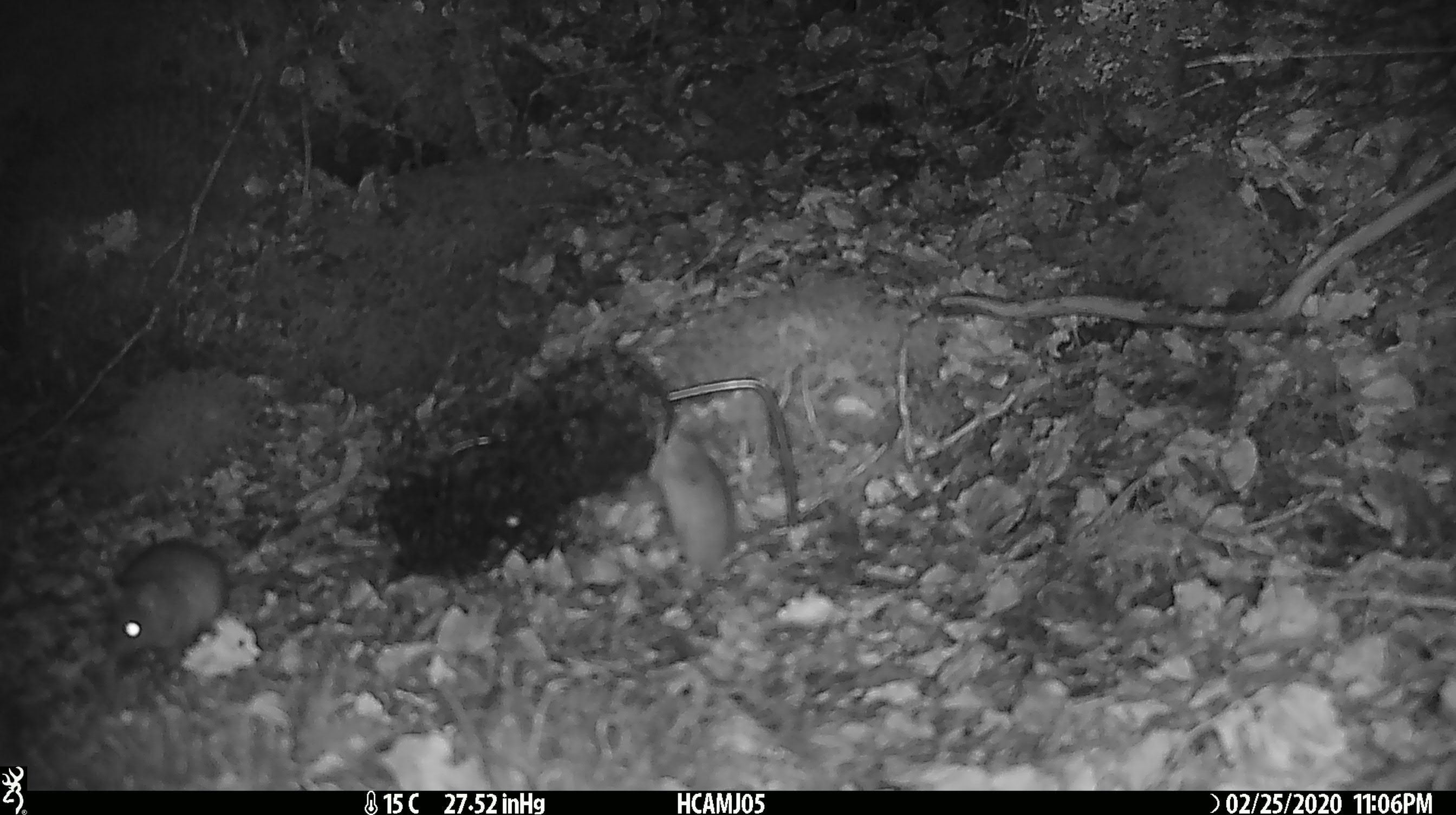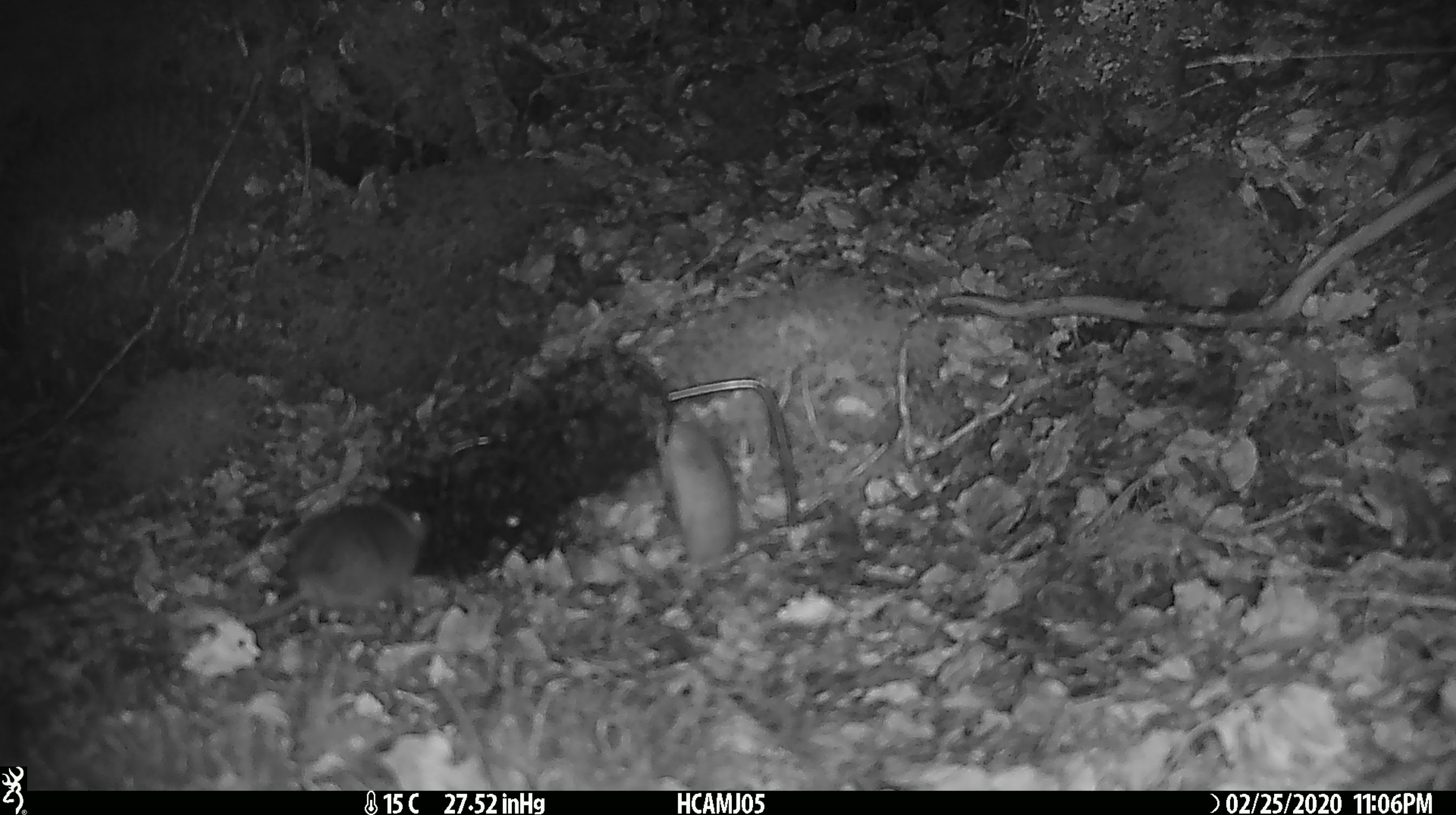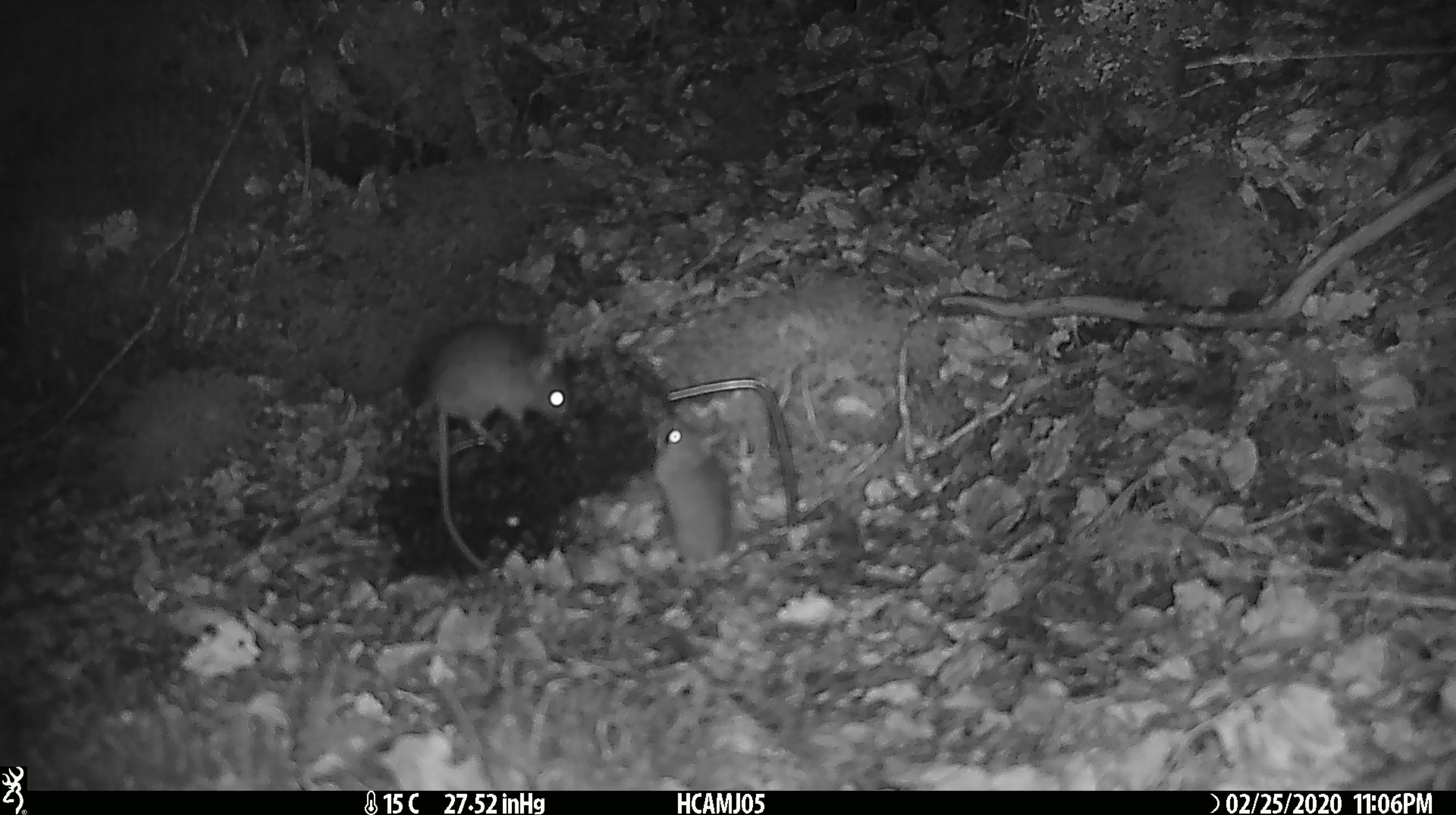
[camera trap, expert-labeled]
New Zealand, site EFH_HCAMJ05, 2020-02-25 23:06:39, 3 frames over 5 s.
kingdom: Animalia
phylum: Chordata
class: Mammalia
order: Rodentia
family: Muridae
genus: Mus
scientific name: Mus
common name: mouse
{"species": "mouse (Mus)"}